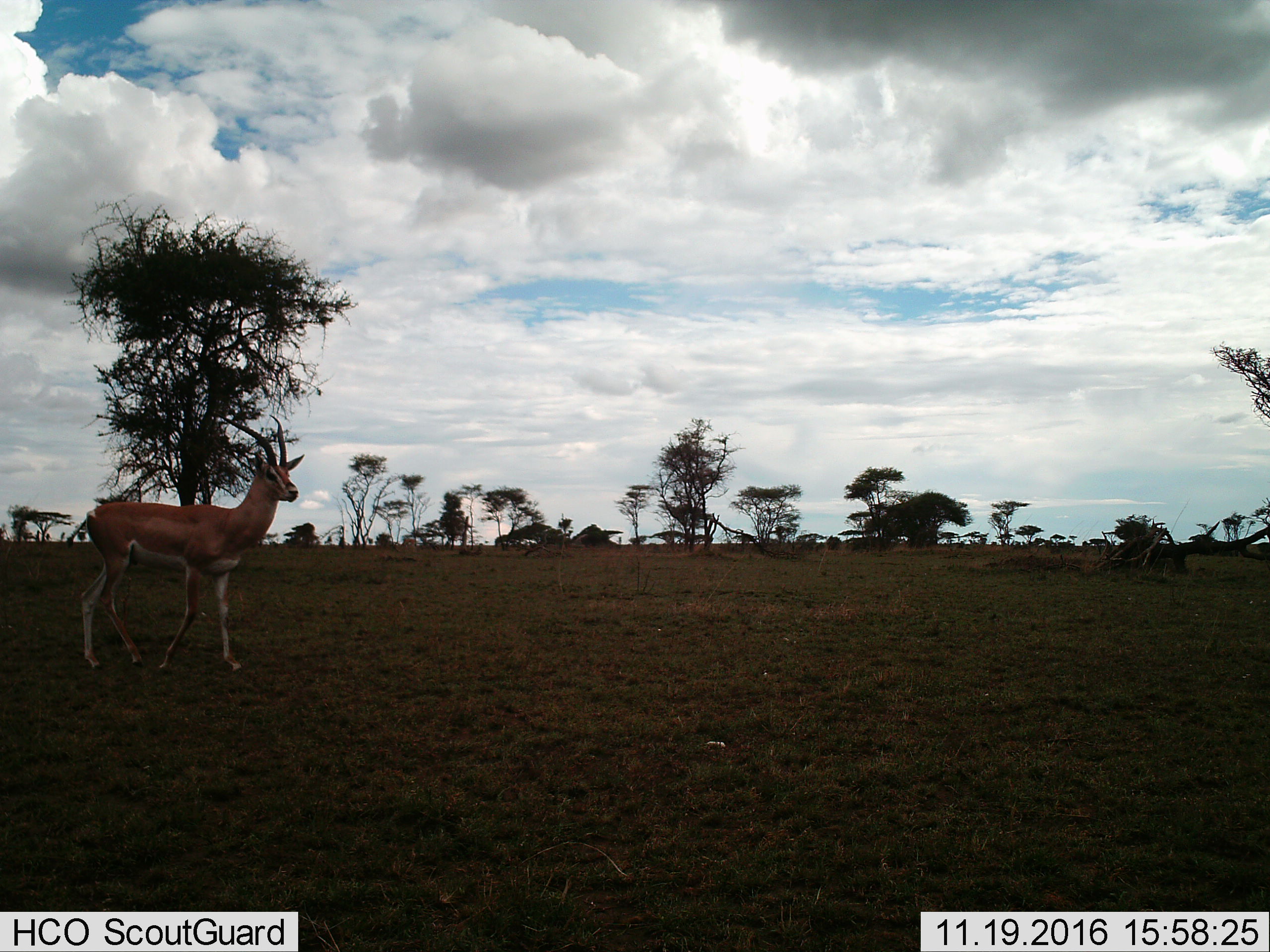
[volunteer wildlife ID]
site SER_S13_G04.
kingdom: Animalia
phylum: Chordata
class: Mammalia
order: Artiodactyla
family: Bovidae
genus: Nanger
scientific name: Nanger granti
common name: grant's gazelle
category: gazellegrants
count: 1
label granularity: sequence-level